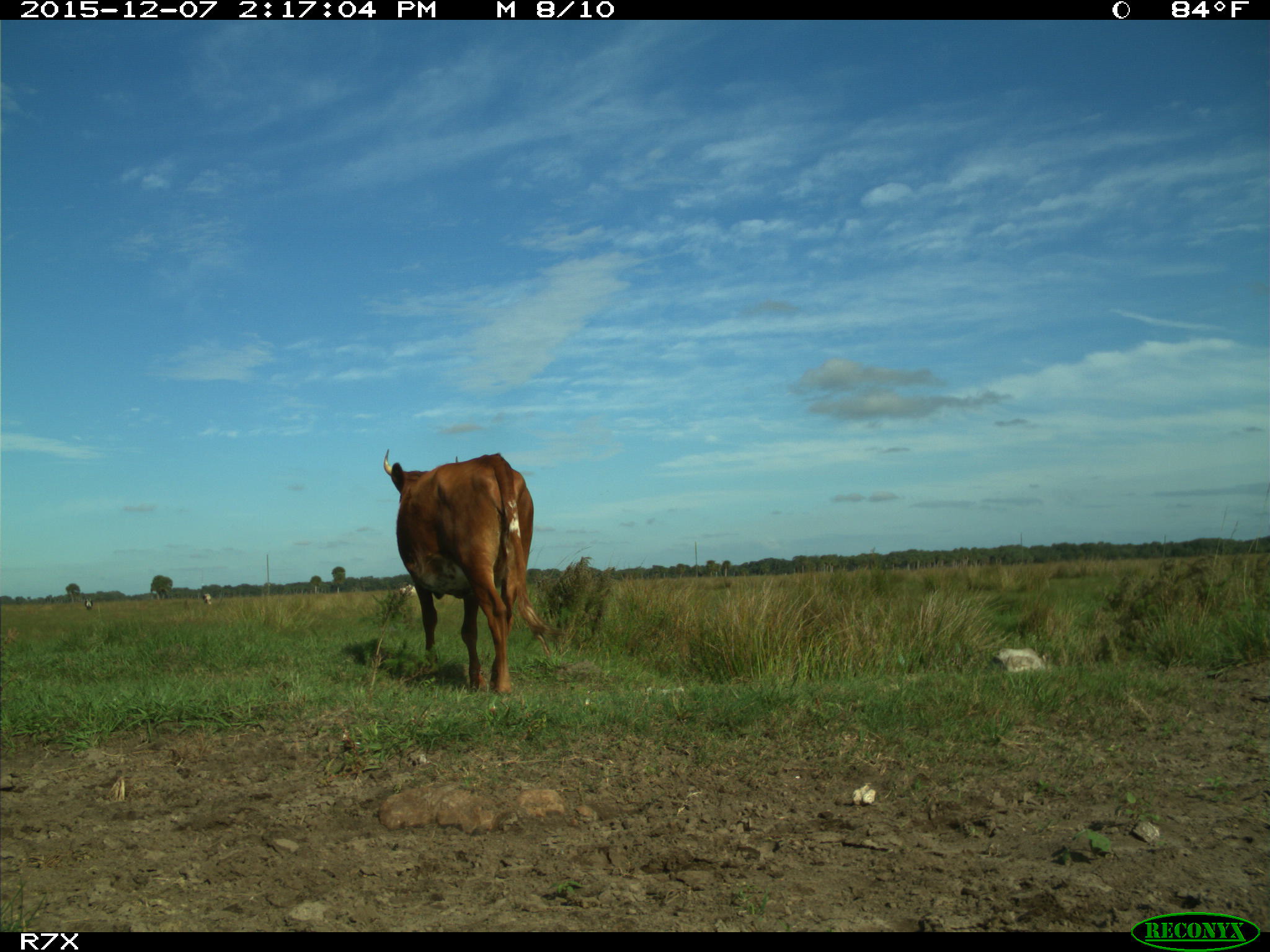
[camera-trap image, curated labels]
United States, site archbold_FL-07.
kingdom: Animalia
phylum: Chordata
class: Mammalia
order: Artiodactyla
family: Bovidae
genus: Bos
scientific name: Bos taurus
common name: domestic cow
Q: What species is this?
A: Bos taurus (domestic cow).